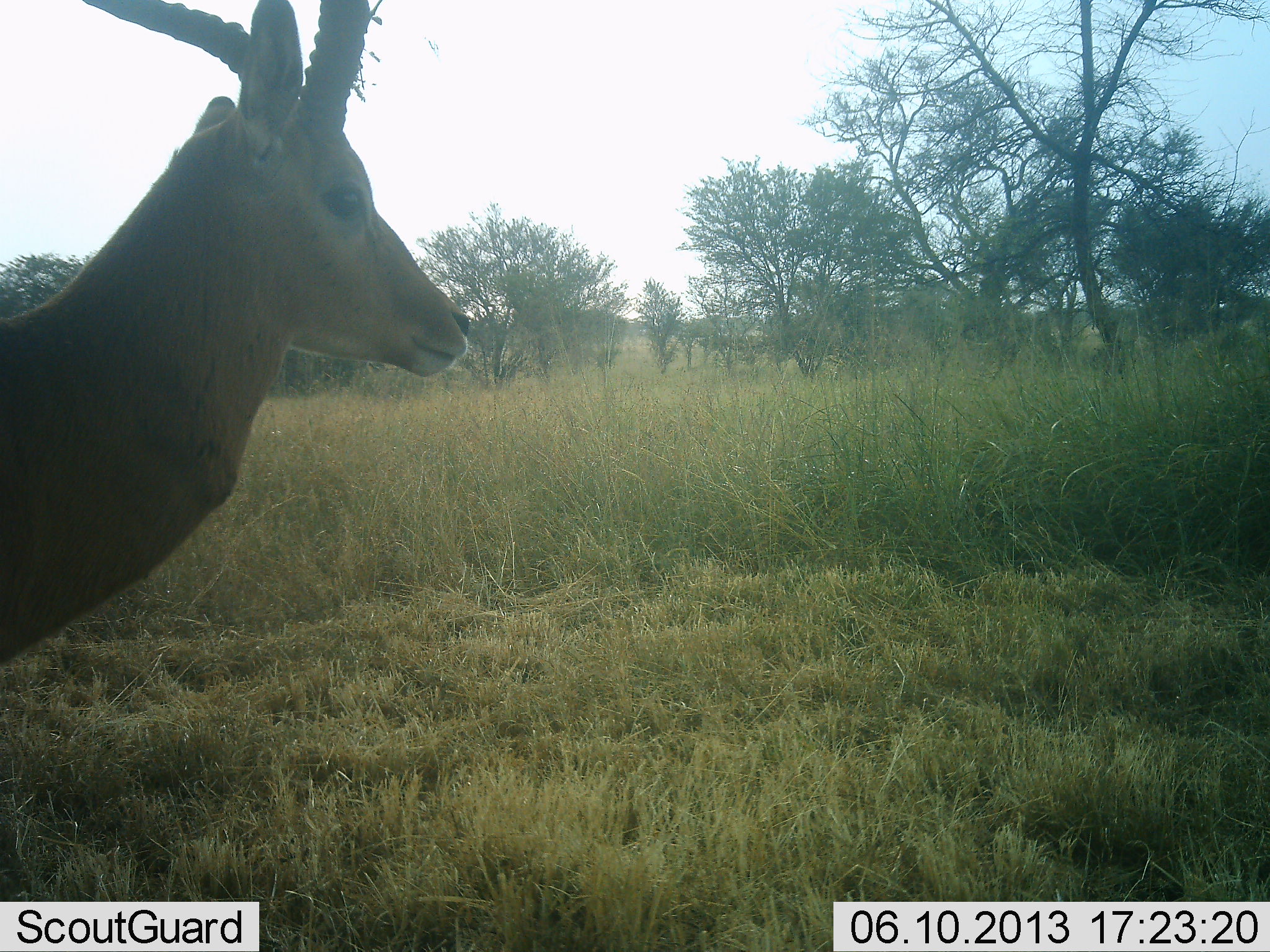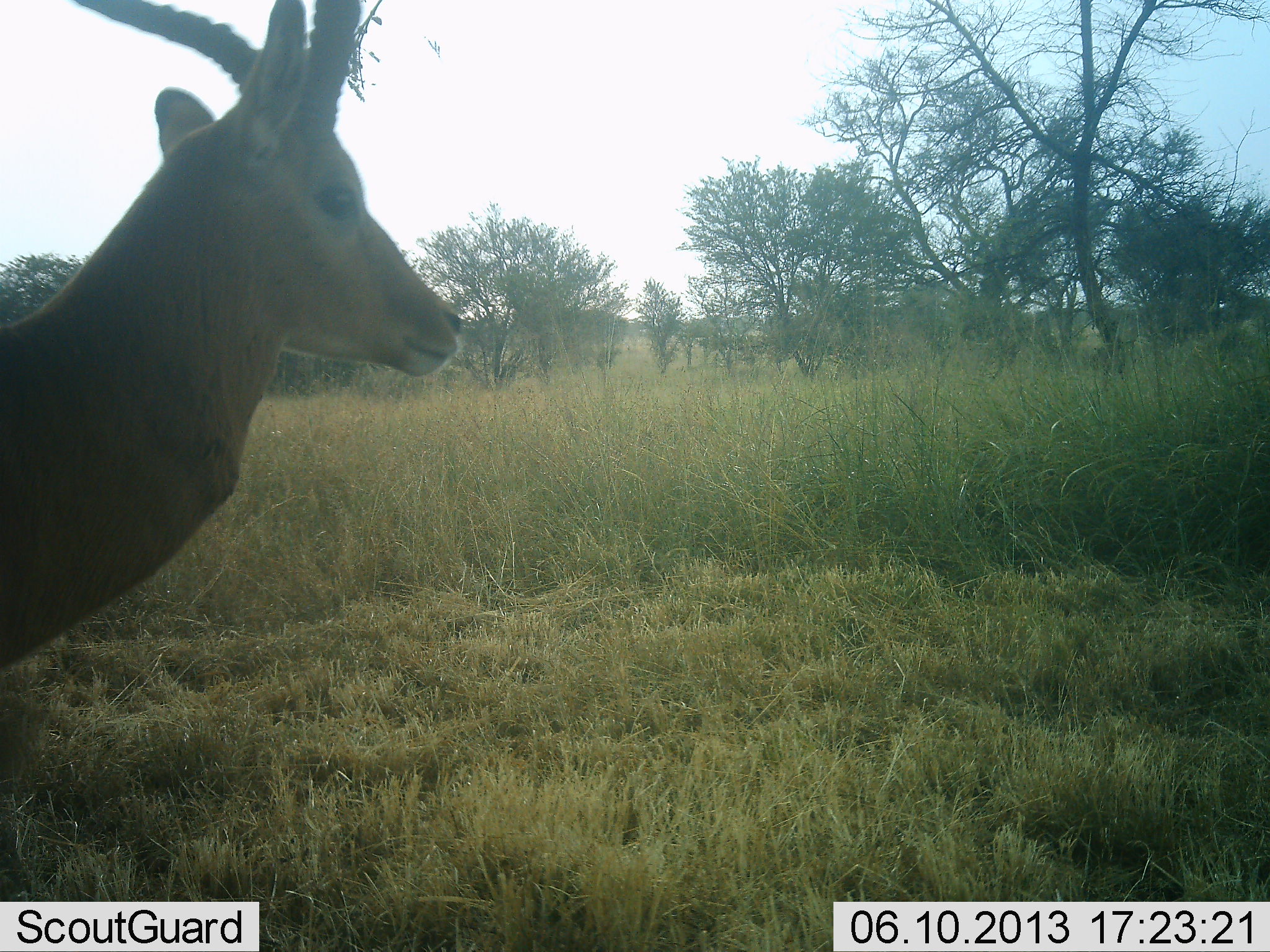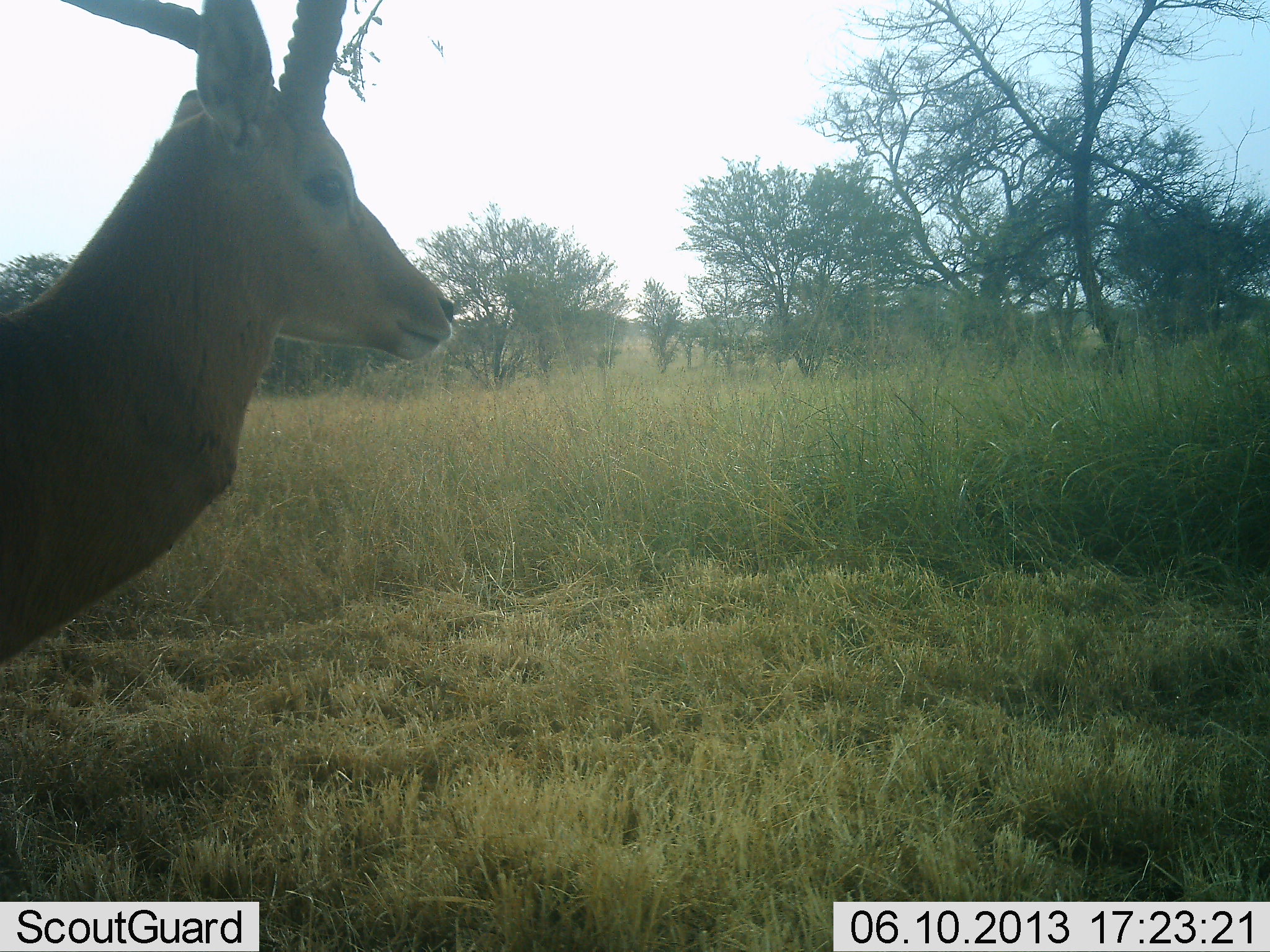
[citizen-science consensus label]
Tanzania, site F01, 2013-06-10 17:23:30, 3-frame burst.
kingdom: Animalia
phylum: Chordata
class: Mammalia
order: Artiodactyla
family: Bovidae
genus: Aepyceros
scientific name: Aepyceros melampus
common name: impala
Impala (Aepyceros melampus), count 1. Behavior (volunteer vote fractions): standing 100%, resting 0%, moving 0%, interacting 0%. Young present (vote fraction): 0%. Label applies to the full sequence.